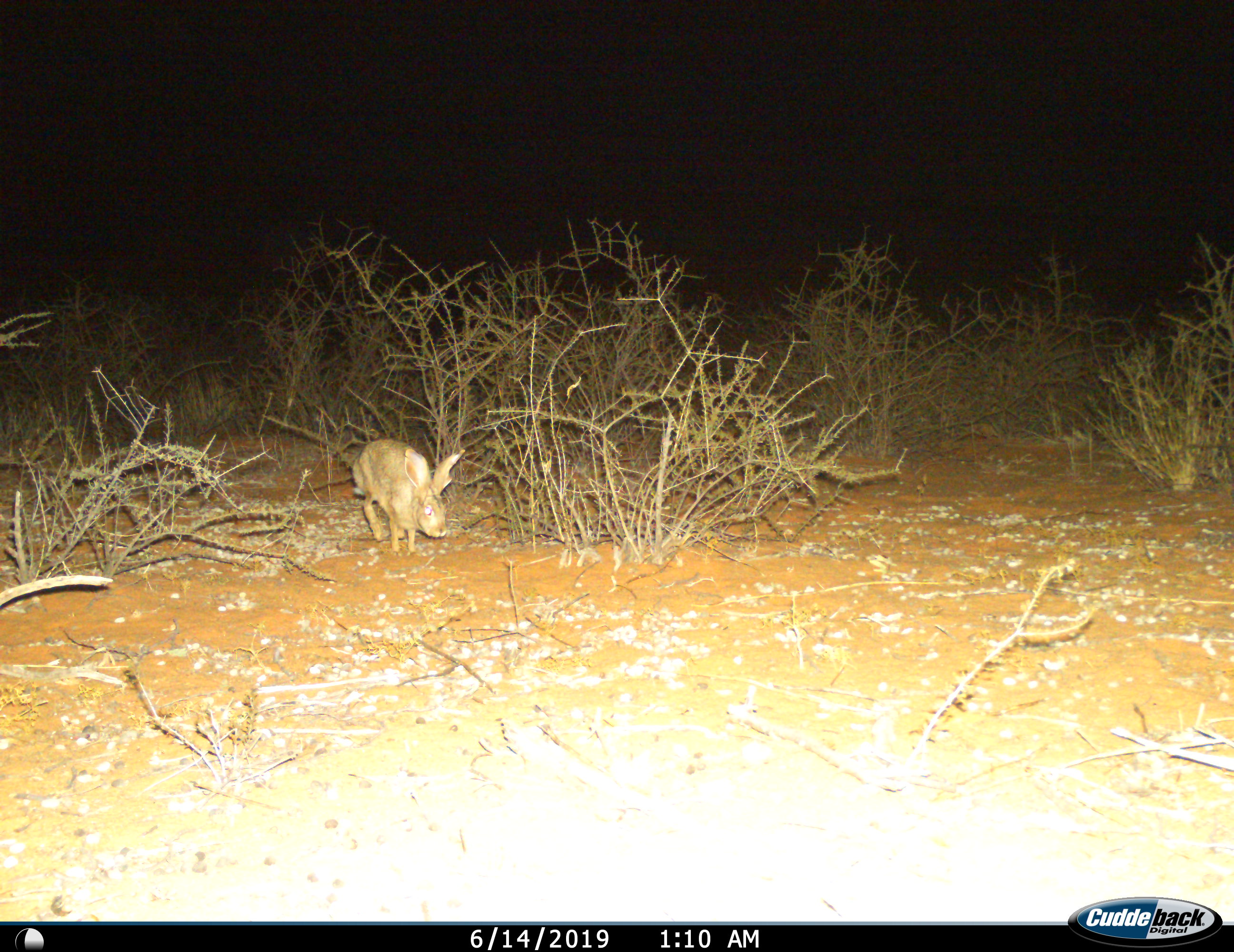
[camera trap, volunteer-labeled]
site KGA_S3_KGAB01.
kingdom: Animalia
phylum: Chordata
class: Mammalia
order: Lagomorpha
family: Leporidae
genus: Lepus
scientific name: Lepus capensis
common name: cape hare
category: harecape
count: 1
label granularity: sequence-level